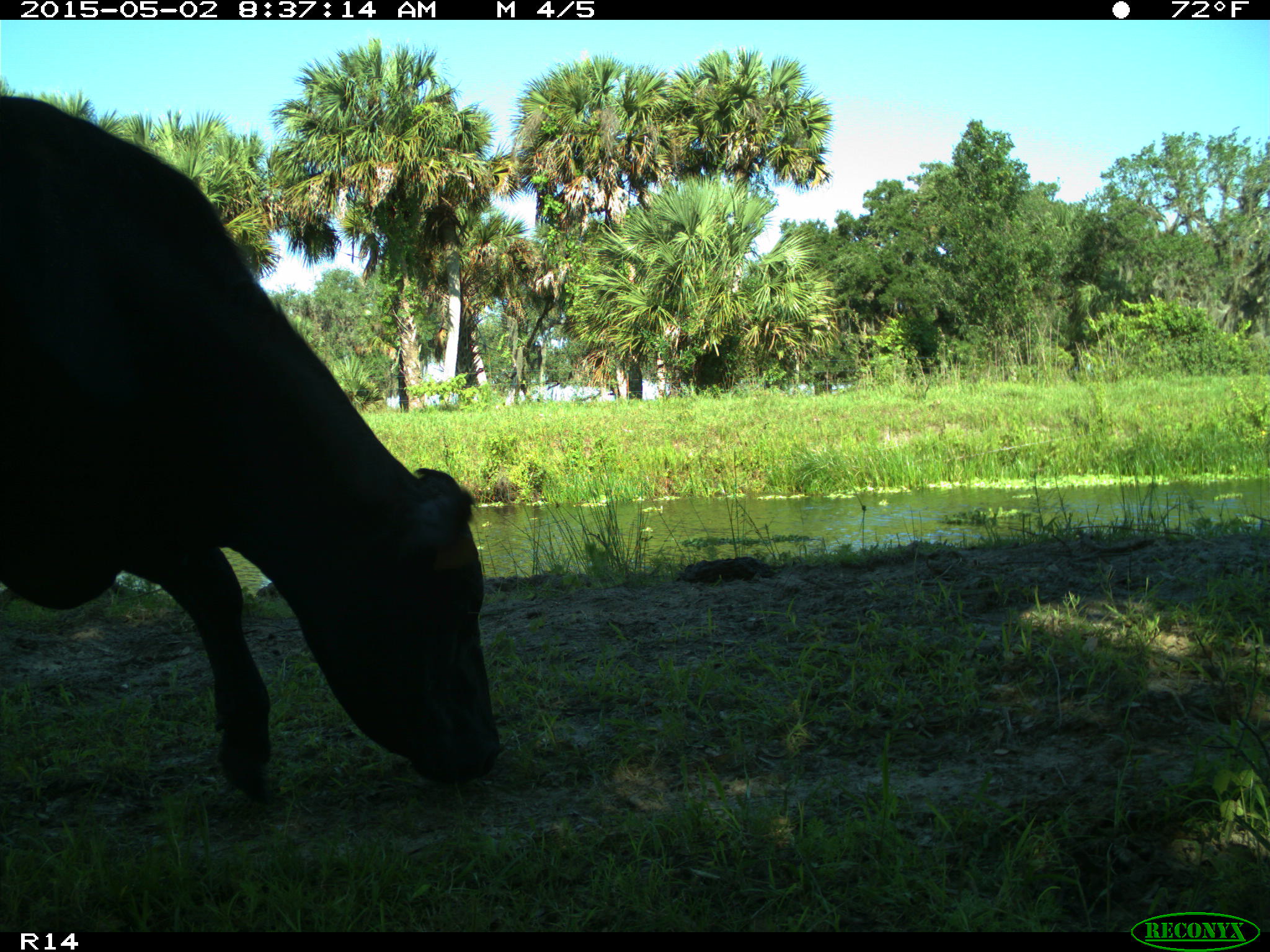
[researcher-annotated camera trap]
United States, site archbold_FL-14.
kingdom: Animalia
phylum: Chordata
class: Mammalia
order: Artiodactyla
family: Bovidae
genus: Bos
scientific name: Bos taurus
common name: domestic cow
Bos taurus (domestic cow).